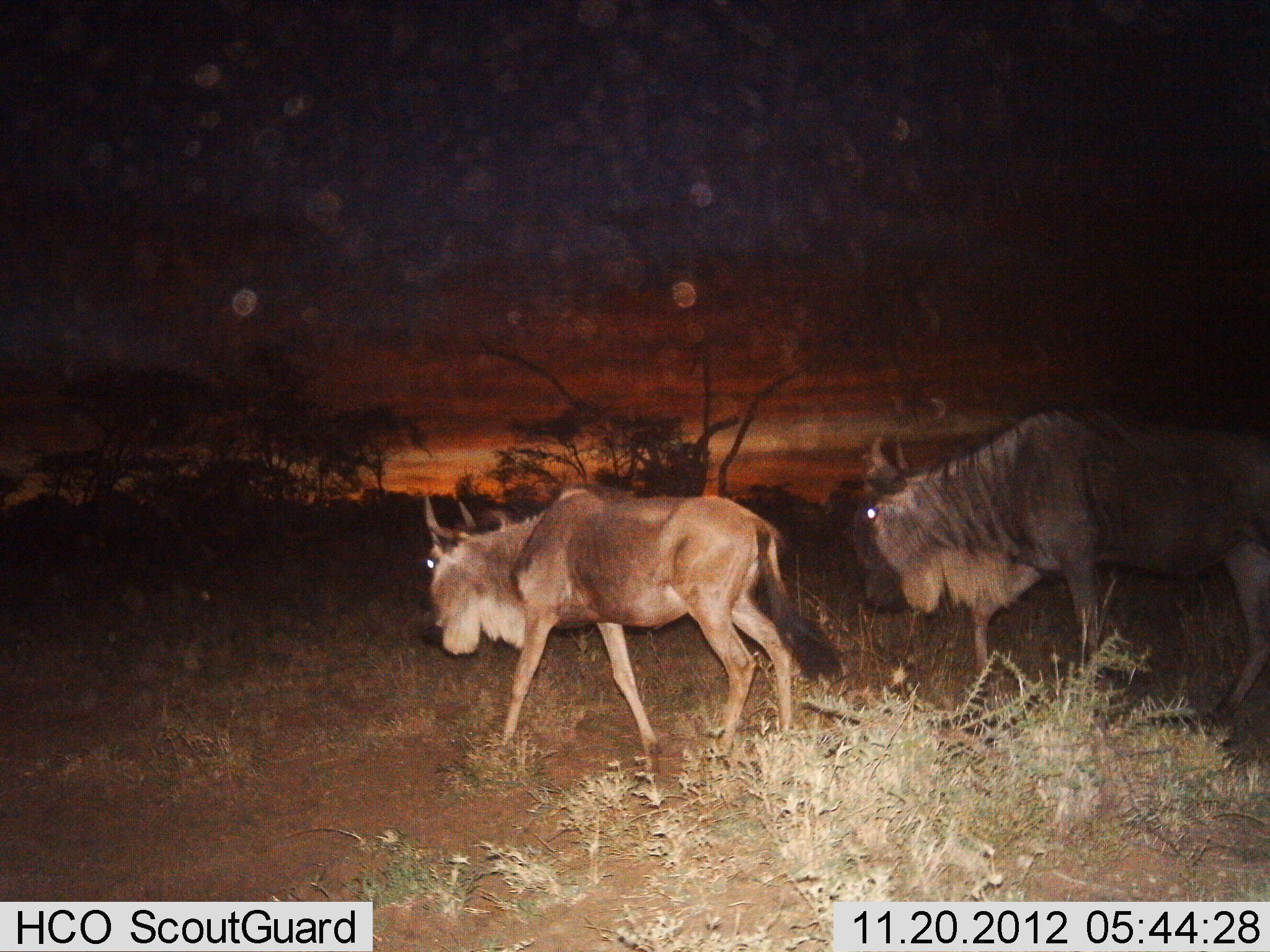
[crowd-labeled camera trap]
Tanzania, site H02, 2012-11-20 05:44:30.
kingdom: Animalia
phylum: Chordata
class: Mammalia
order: Artiodactyla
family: Bovidae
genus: Connochaetes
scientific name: Connochaetes taurinus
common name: blue wildebeest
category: wildebeest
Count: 2.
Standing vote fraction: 20%.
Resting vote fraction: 0%.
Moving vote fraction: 80%.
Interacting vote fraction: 0%.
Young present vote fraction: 10%.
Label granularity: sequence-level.